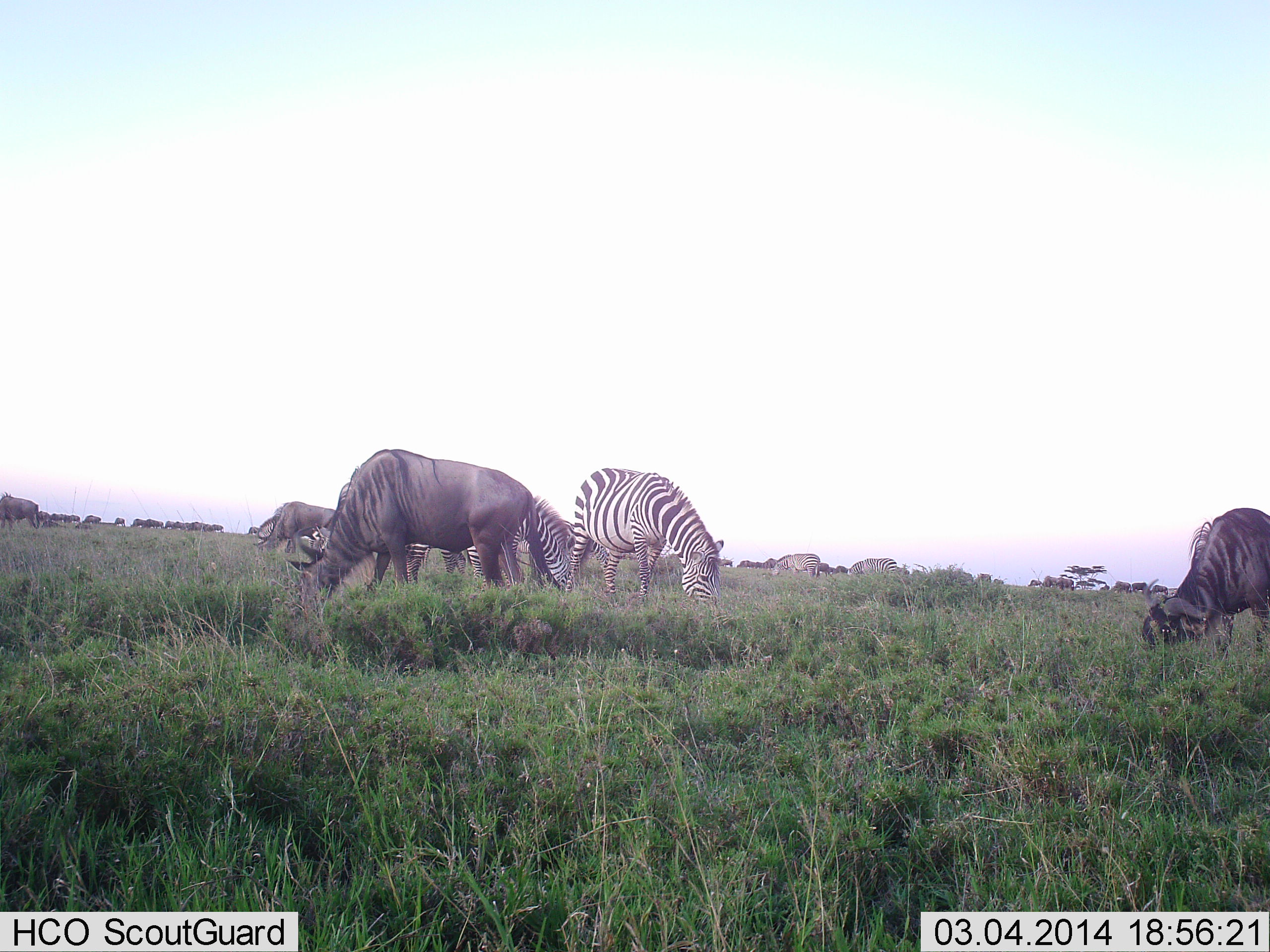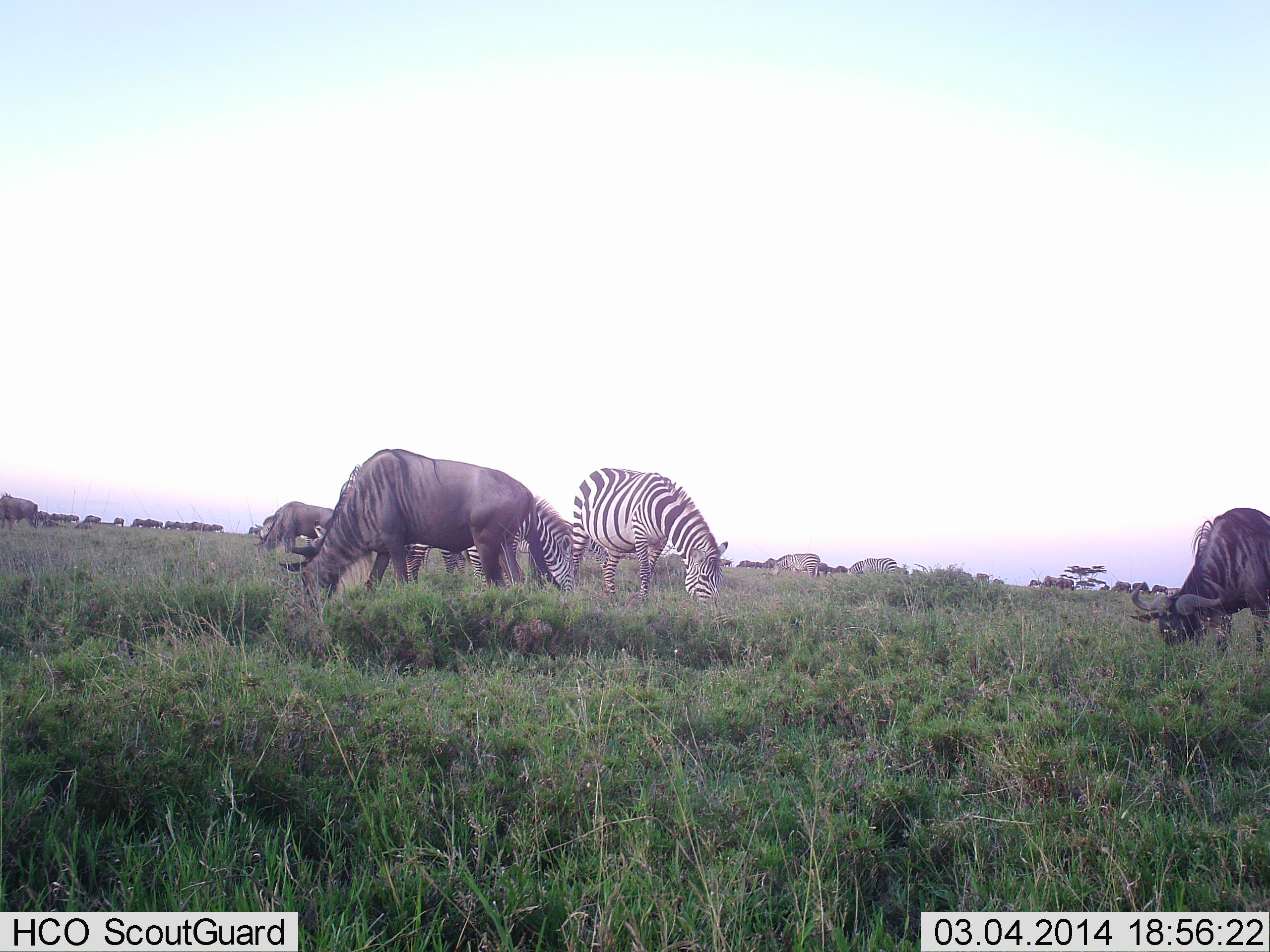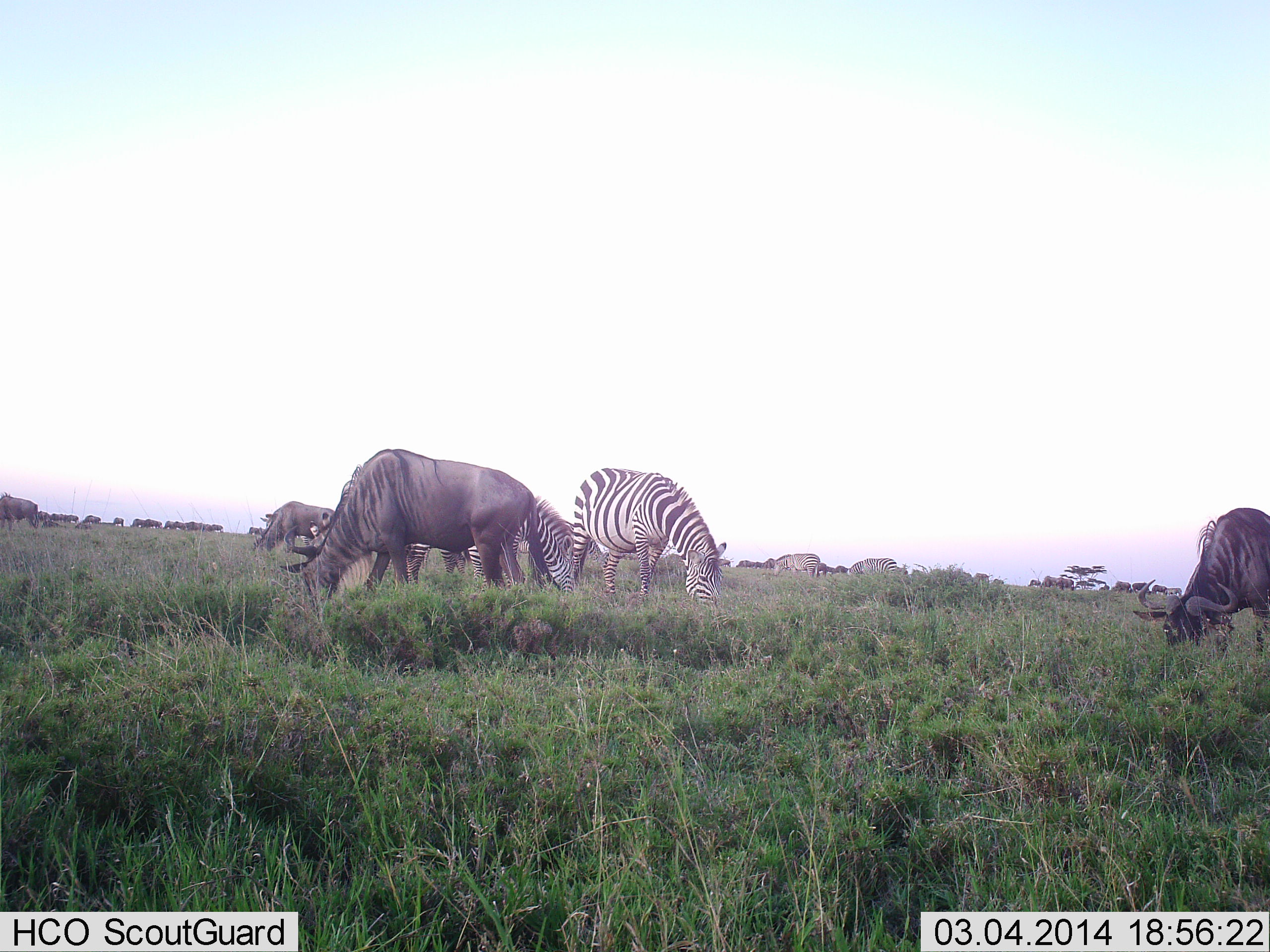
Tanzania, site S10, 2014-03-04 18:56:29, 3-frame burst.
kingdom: Animalia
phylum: Chordata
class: Mammalia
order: Artiodactyla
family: Bovidae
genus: Connochaetes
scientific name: Connochaetes taurinus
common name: blue wildebeest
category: wildebeest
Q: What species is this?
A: Wildebeest (blue wildebeest) (Connochaetes taurinus).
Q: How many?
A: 10.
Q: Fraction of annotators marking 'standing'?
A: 25%.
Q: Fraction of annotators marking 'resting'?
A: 0%.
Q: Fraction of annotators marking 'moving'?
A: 0%.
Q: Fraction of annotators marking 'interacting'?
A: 0%.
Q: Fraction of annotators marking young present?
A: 0%.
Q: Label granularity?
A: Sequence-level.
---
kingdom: Animalia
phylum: Chordata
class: Mammalia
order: Perissodactyla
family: Equidae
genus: Equus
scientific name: Equus quagga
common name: plains zebra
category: zebra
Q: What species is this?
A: Zebra (plains zebra) (Equus quagga).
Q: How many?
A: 2.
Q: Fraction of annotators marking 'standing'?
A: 18%.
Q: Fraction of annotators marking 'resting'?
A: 0%.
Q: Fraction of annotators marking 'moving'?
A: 0%.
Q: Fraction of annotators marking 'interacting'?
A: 0%.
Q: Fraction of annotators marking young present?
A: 0%.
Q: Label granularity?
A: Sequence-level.